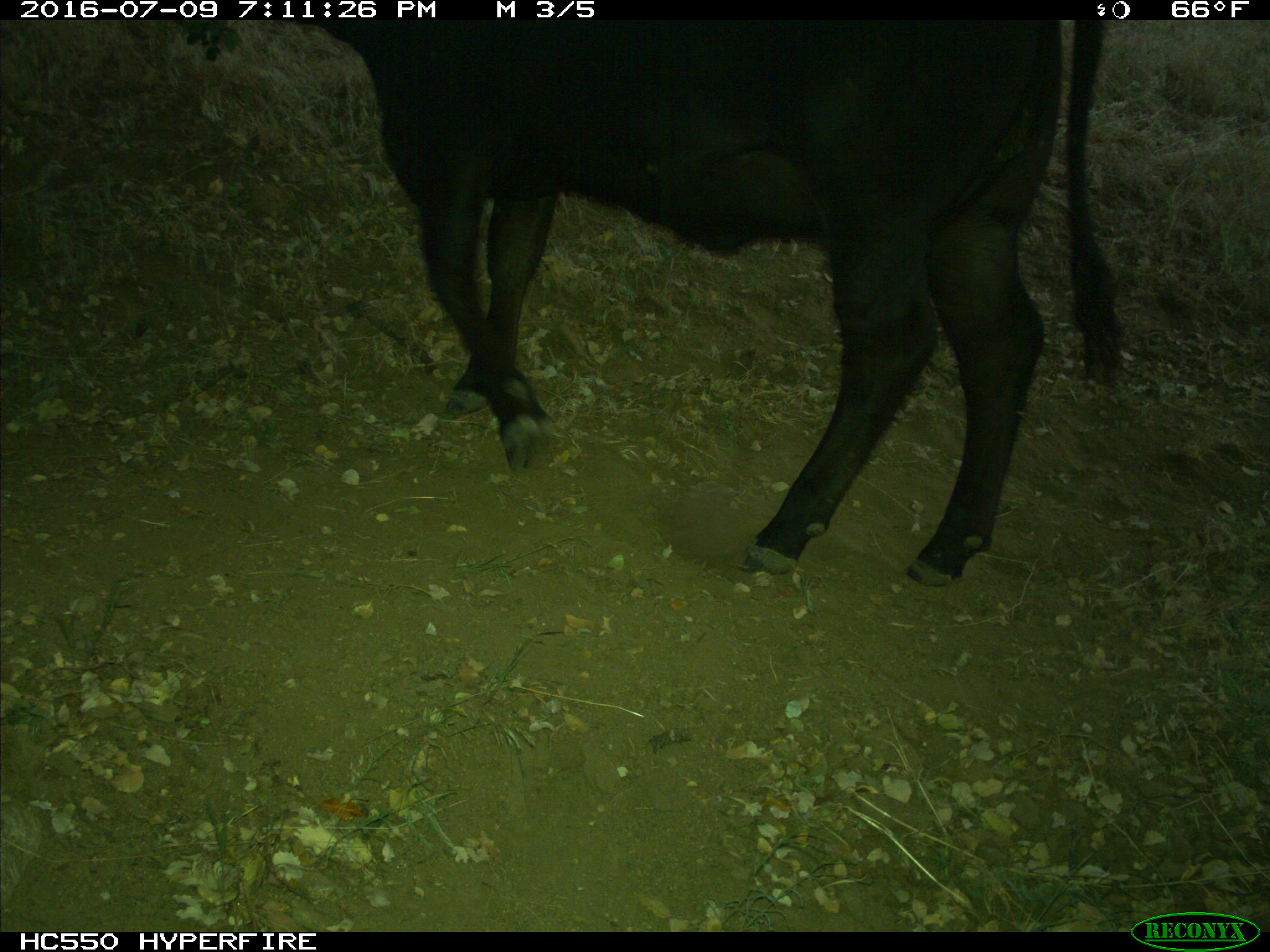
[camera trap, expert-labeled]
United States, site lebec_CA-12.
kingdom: Animalia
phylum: Chordata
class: Mammalia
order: Artiodactyla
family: Bovidae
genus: Bos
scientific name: Bos taurus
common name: domestic cow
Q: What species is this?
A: Bos taurus (domestic cow).